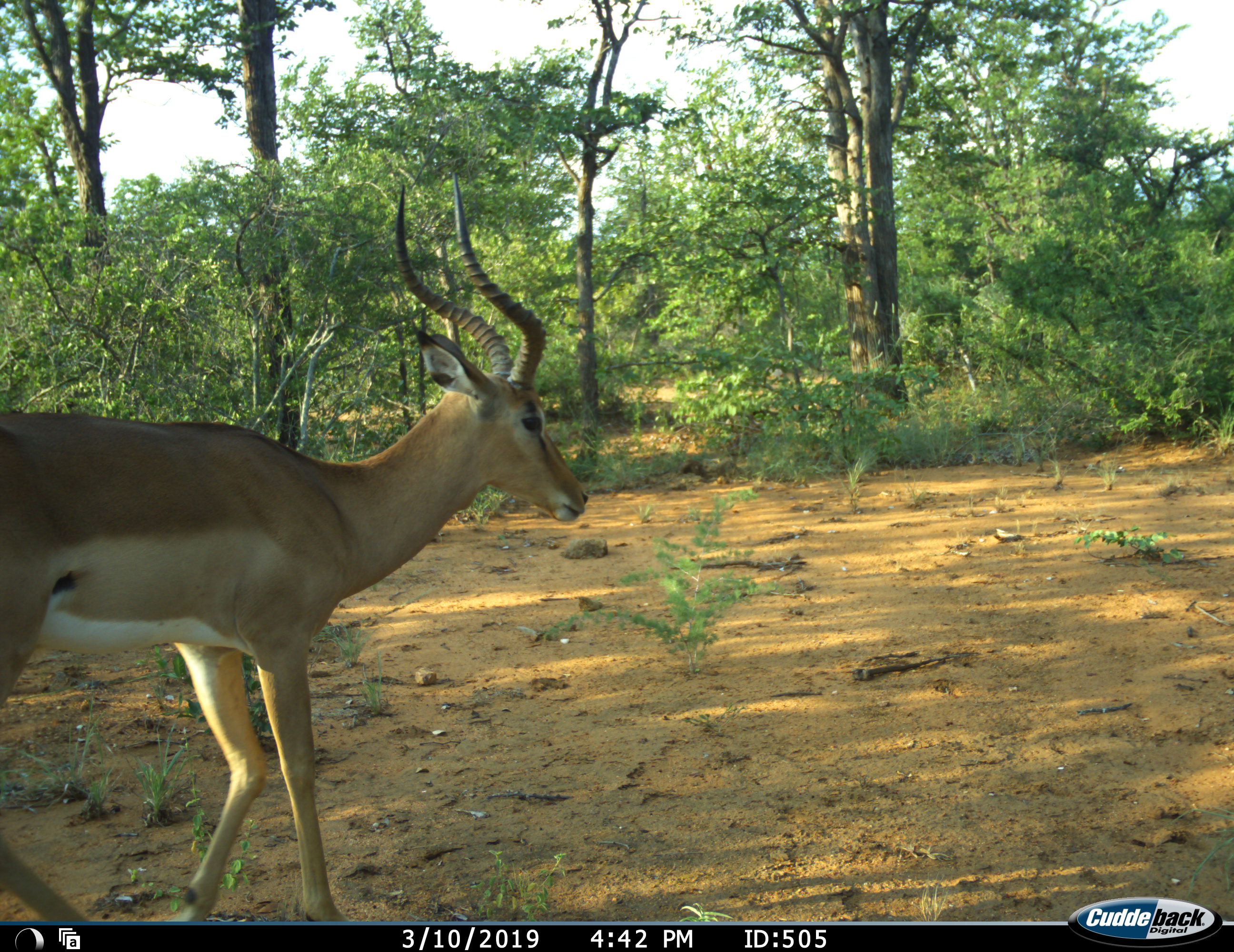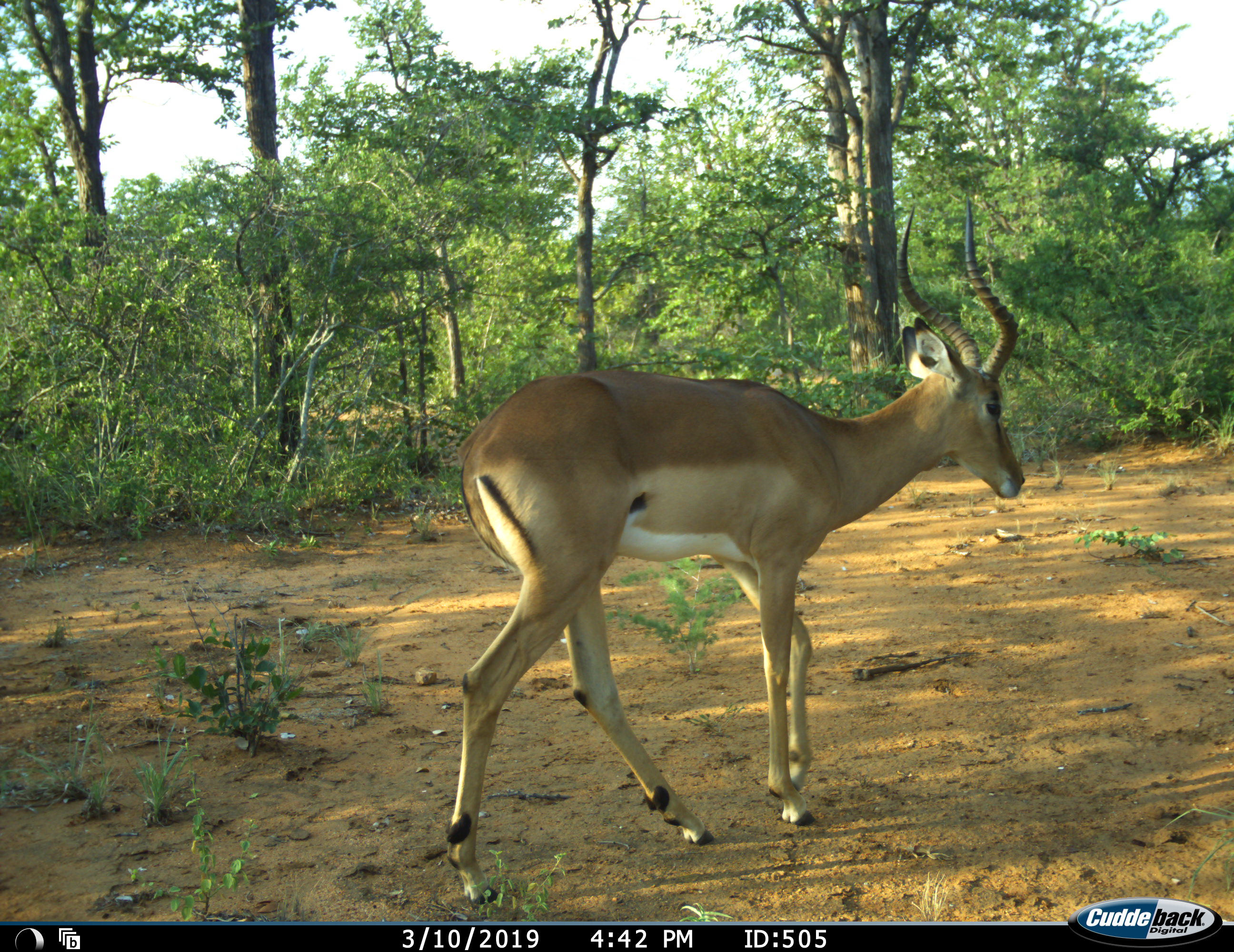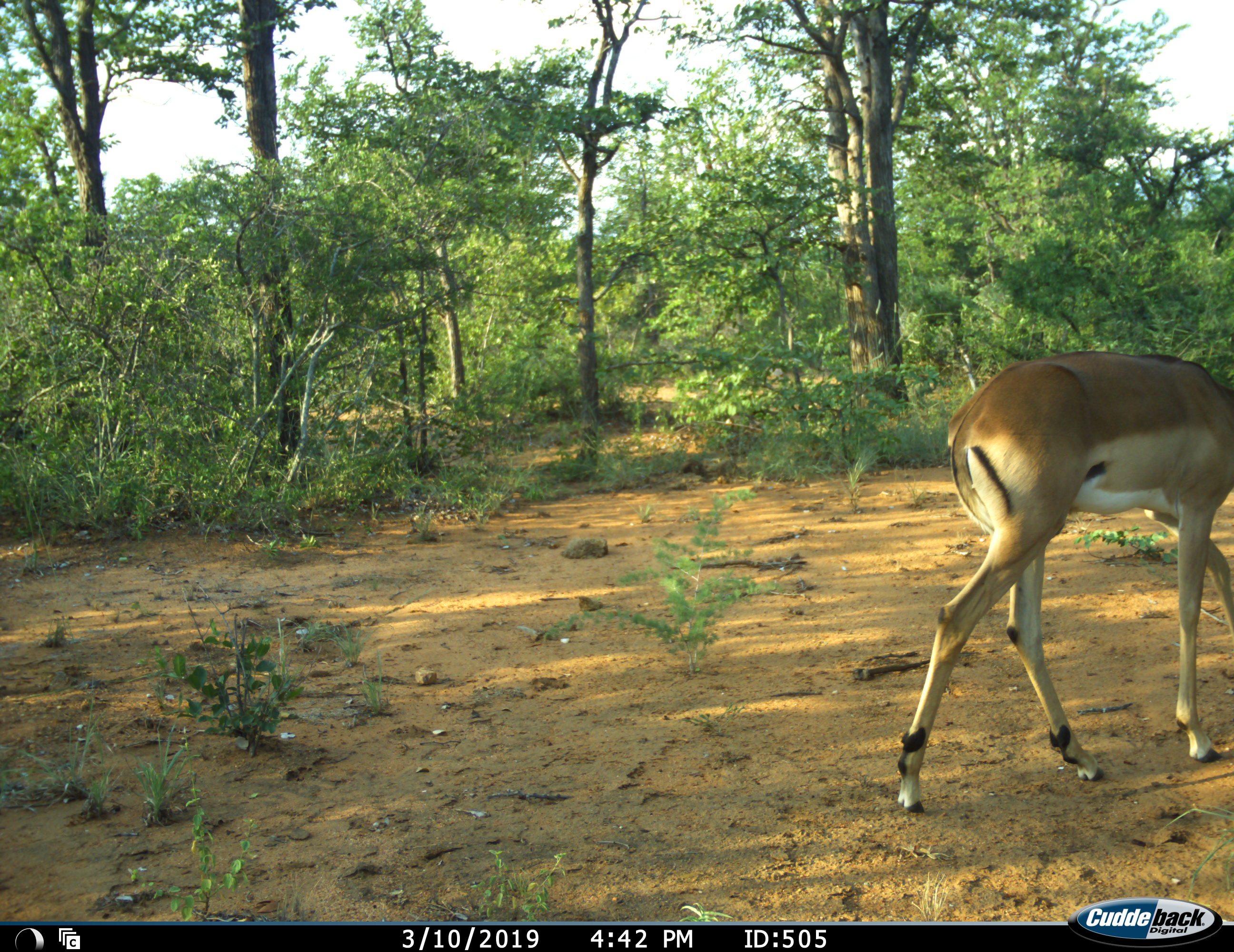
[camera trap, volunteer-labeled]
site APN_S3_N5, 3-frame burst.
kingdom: Animalia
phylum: Chordata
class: Mammalia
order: Artiodactyla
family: Bovidae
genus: Aepyceros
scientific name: Aepyceros melampus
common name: impala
Impala (Aepyceros melampus), count 1. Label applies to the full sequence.